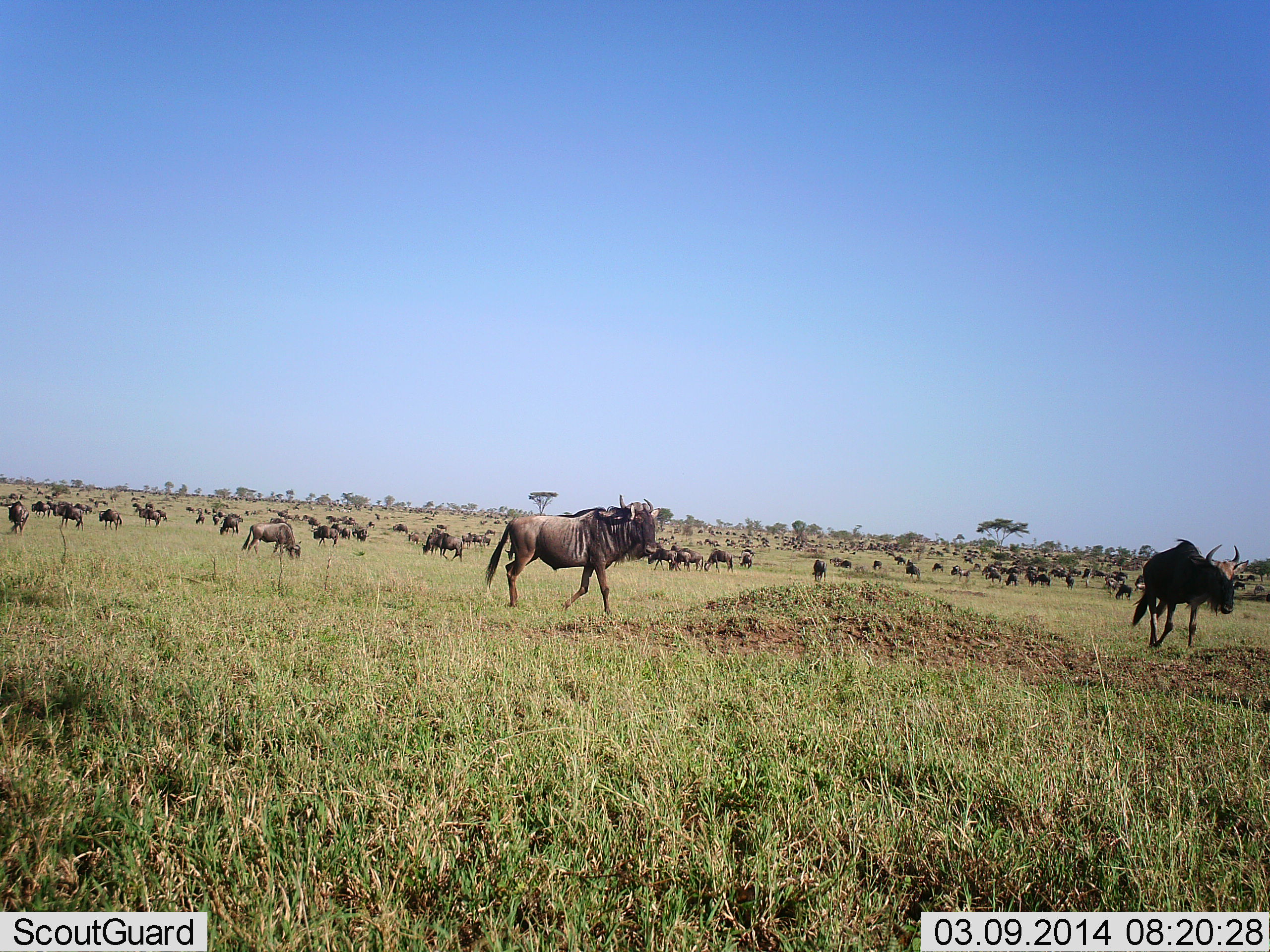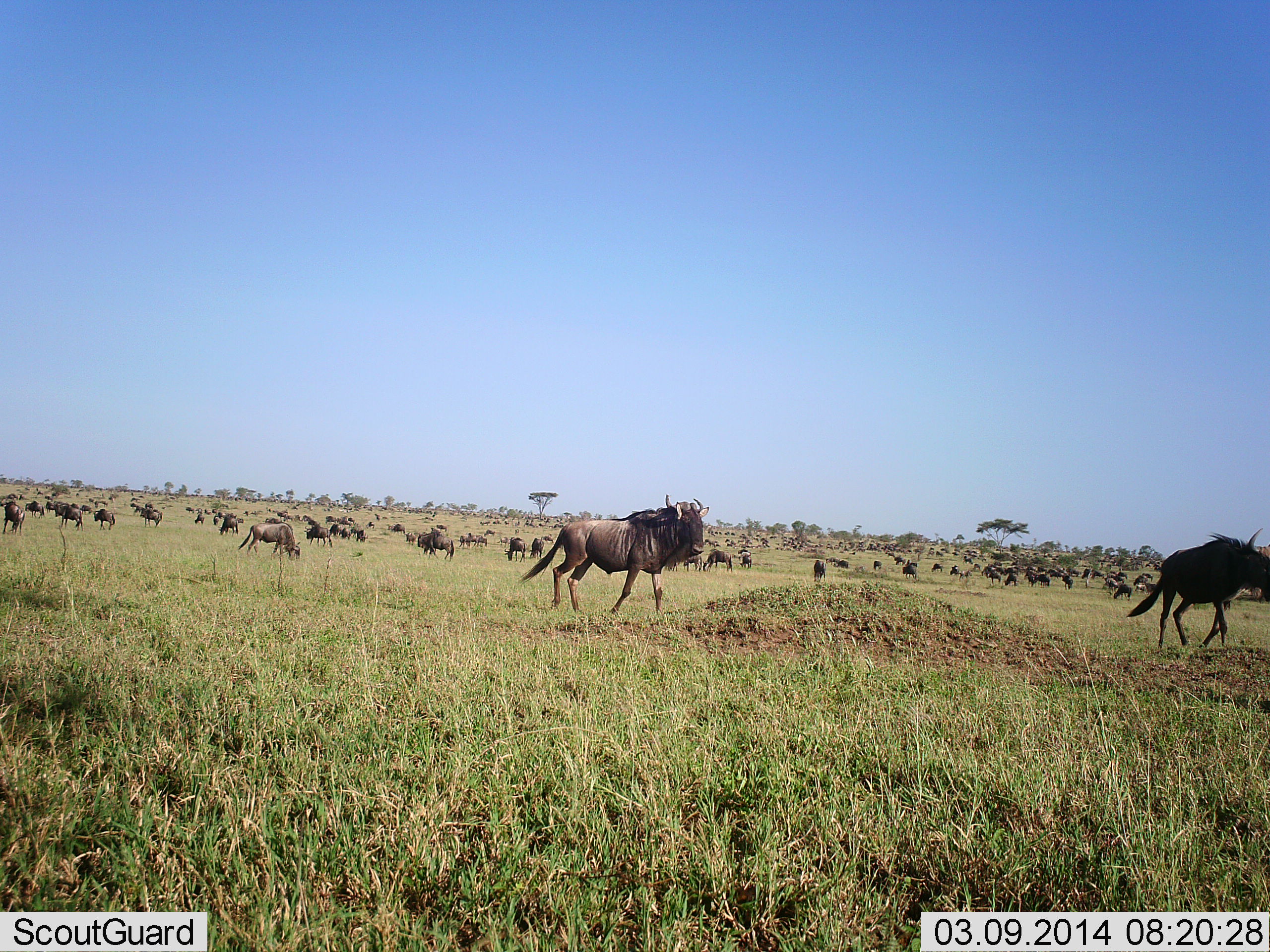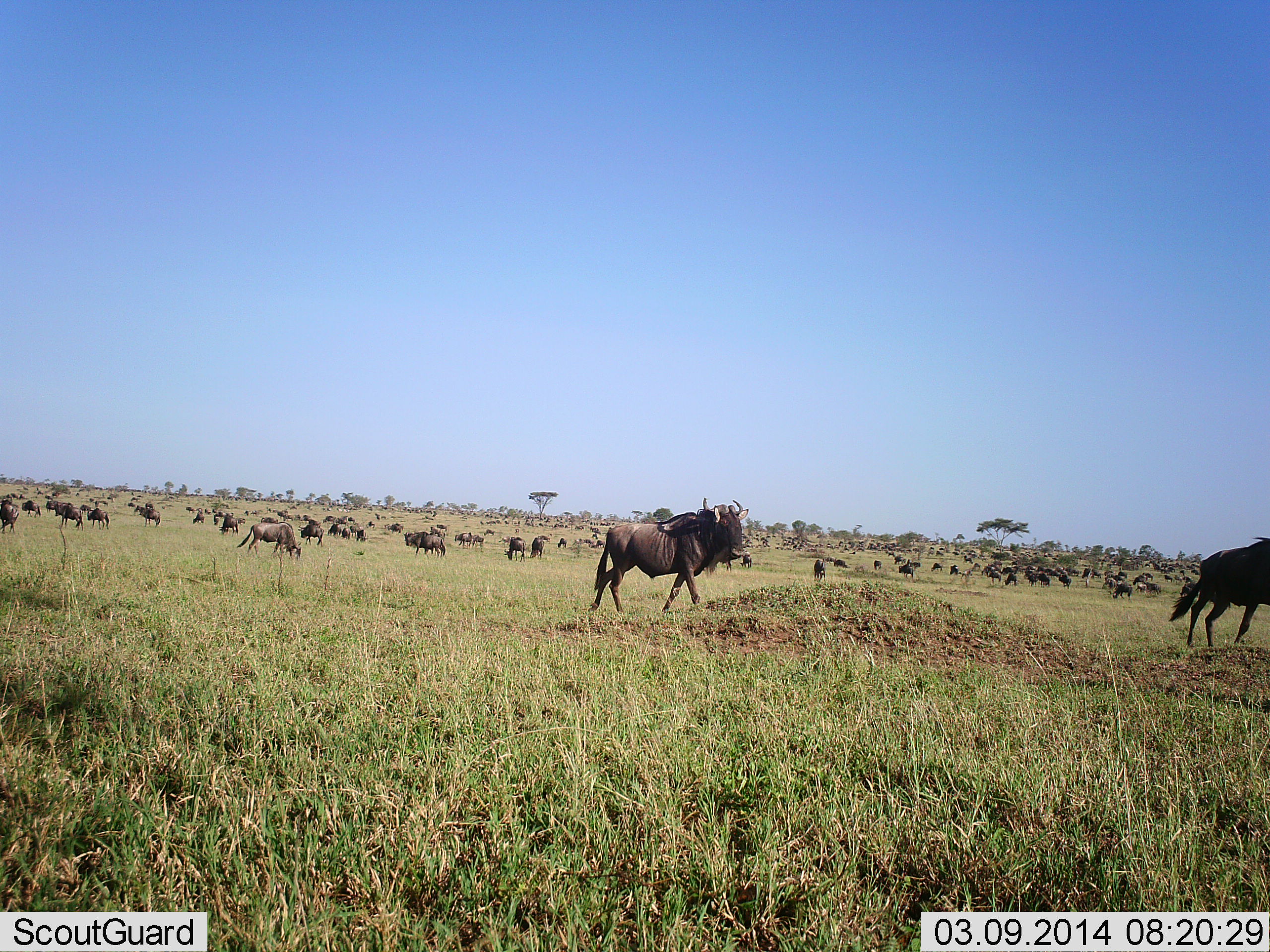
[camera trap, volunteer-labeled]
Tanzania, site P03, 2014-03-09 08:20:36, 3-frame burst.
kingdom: Animalia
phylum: Chordata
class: Mammalia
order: Artiodactyla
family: Bovidae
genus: Connochaetes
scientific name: Connochaetes taurinus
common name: blue wildebeest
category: wildebeest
Wildebeest (blue wildebeest) (Connochaetes taurinus), count 51+. Behavior (volunteer vote fractions): standing 50%, resting 10%, moving 90%, interacting 0%. Young present (vote fraction): 0%. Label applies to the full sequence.